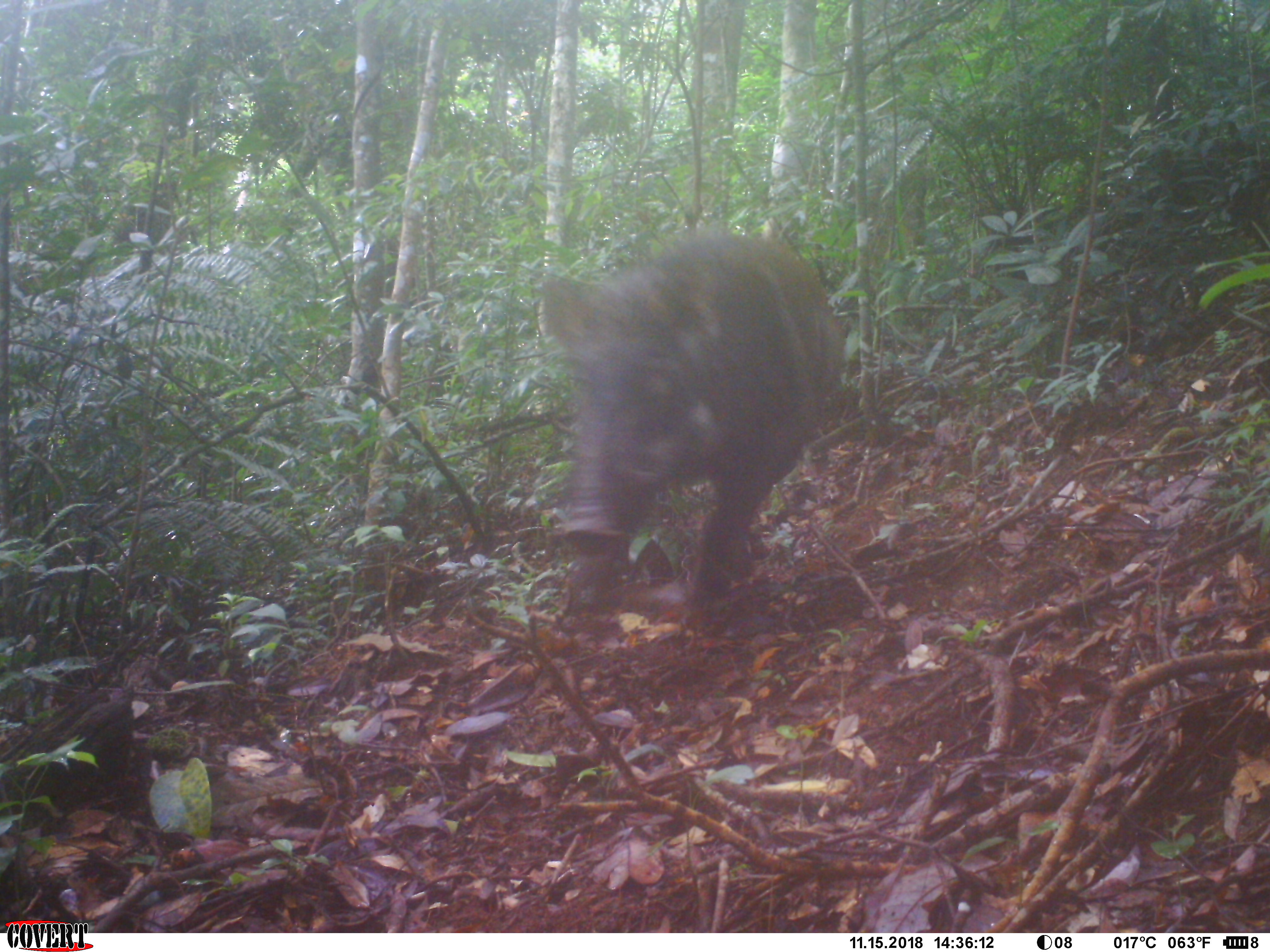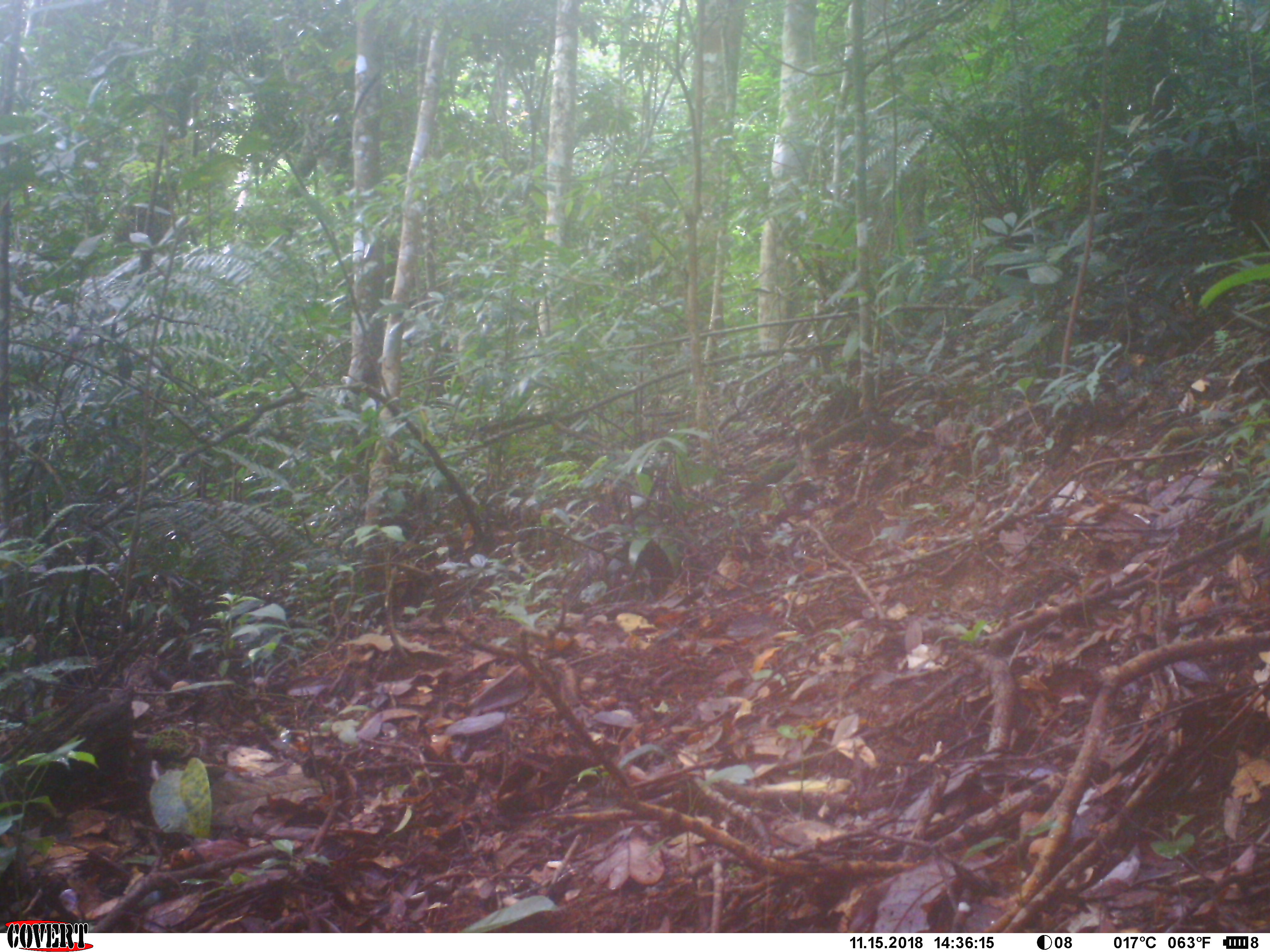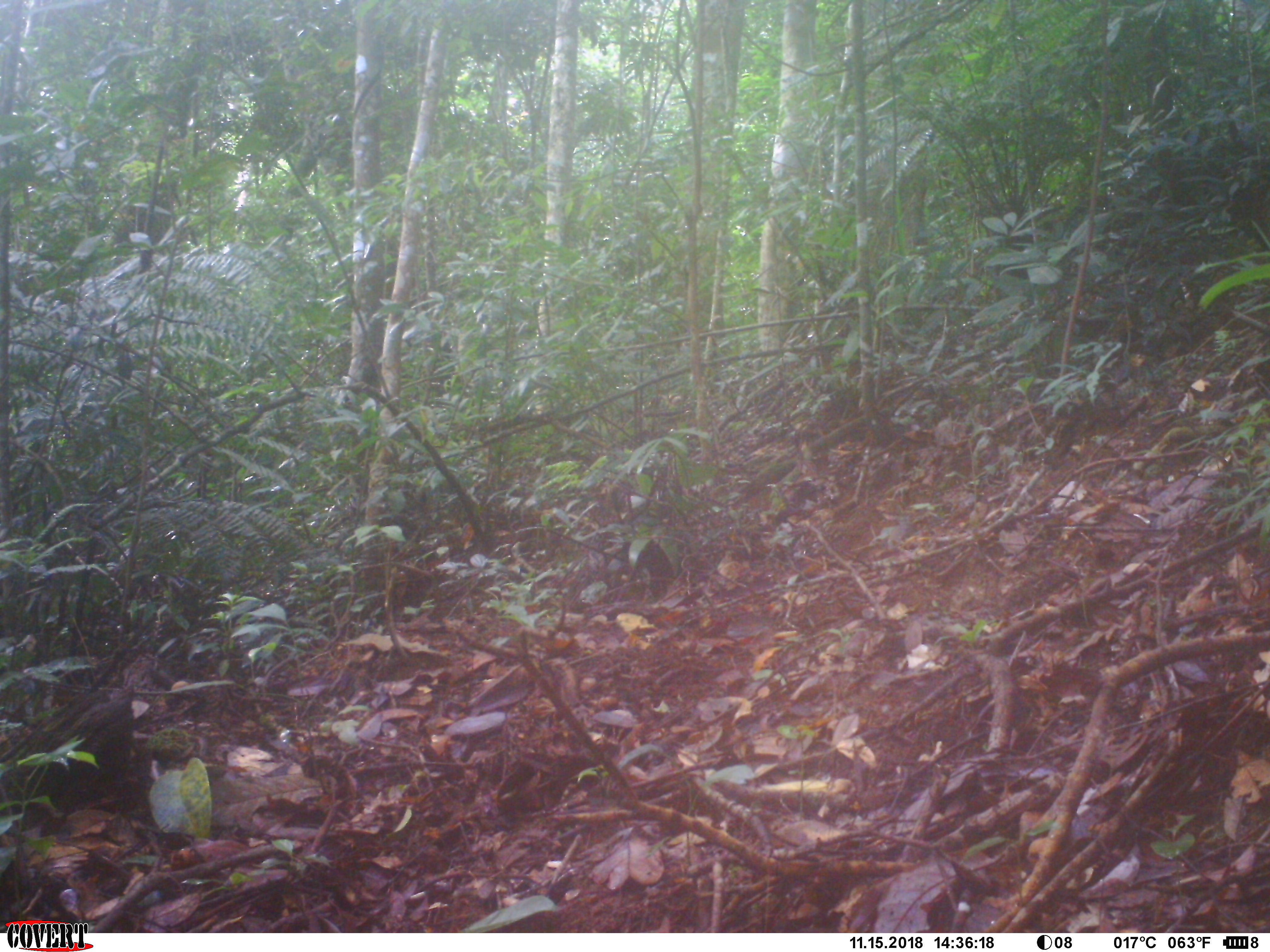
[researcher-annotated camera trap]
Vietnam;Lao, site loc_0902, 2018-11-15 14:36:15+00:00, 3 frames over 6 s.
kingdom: Animalia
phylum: Chordata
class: Mammalia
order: Artiodactyla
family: Suidae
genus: Sus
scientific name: Sus scrofa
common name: eurasian wild pig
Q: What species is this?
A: Eurasian wild pig (Sus scrofa).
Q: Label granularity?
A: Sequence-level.